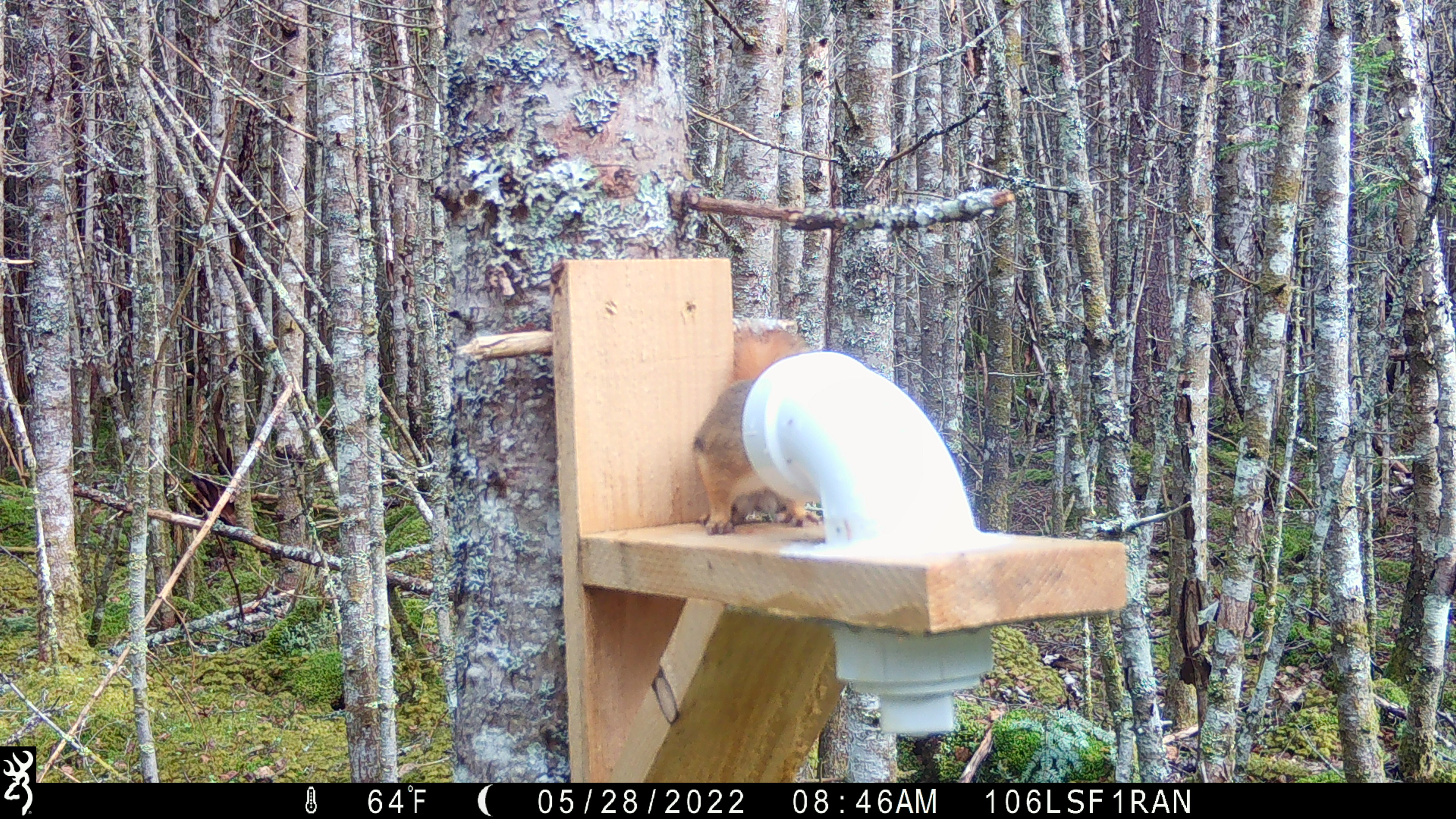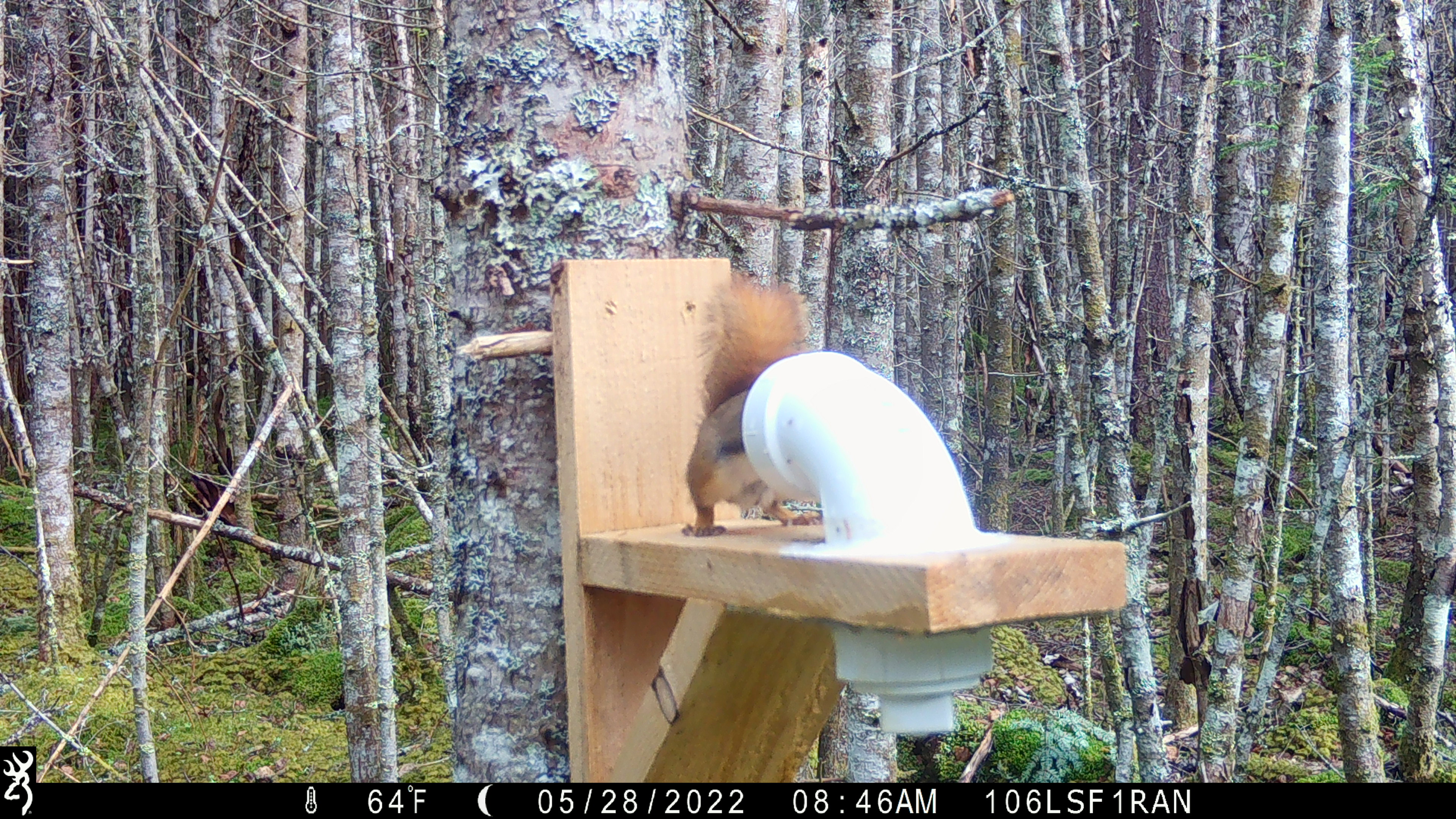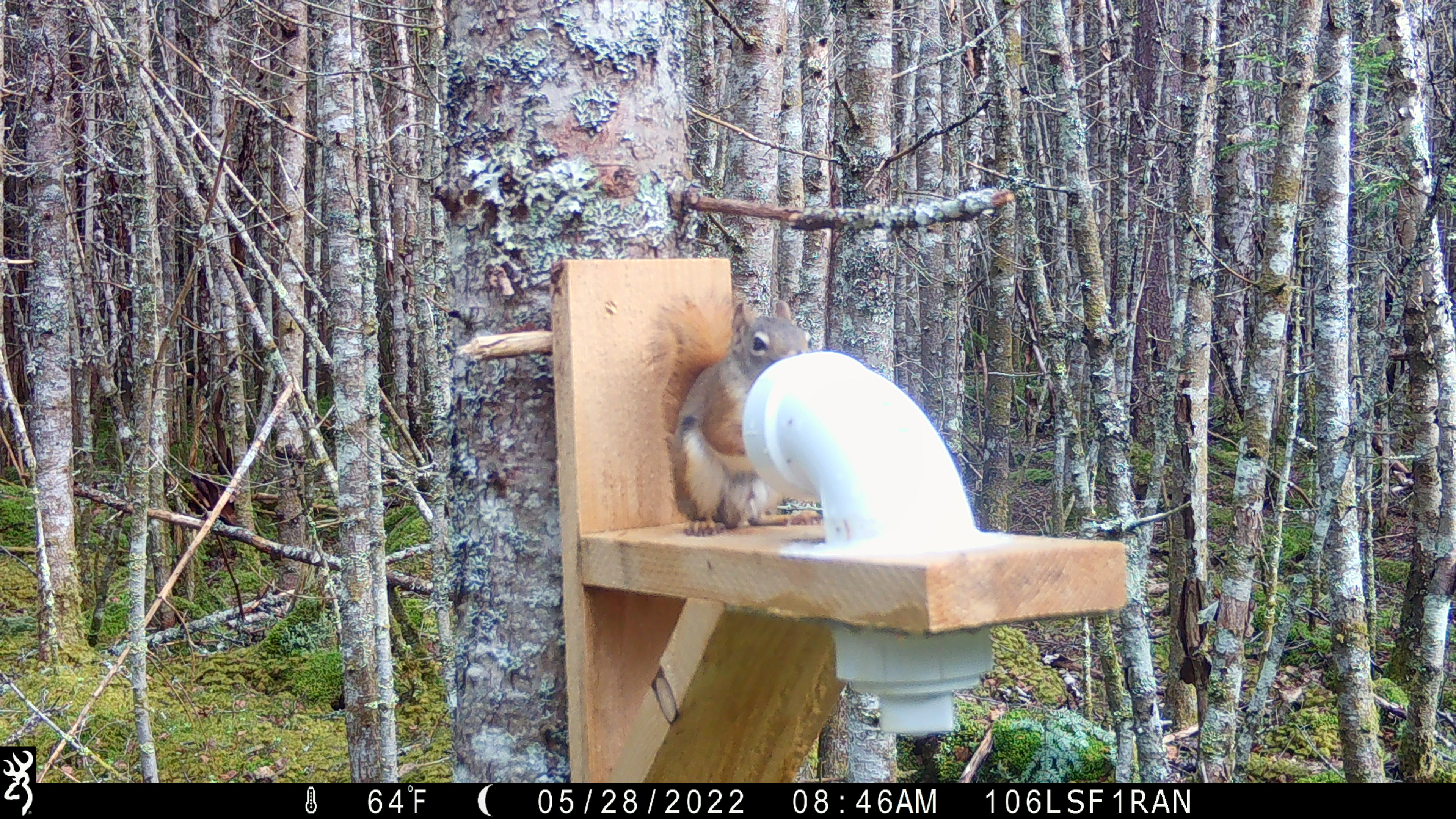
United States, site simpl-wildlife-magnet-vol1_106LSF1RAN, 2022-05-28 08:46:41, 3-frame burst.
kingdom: Animalia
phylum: Chordata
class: Mammalia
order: Rodentia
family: Sciuridae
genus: Tamiasciurus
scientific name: Tamiasciurus hudsonicus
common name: red squirrel